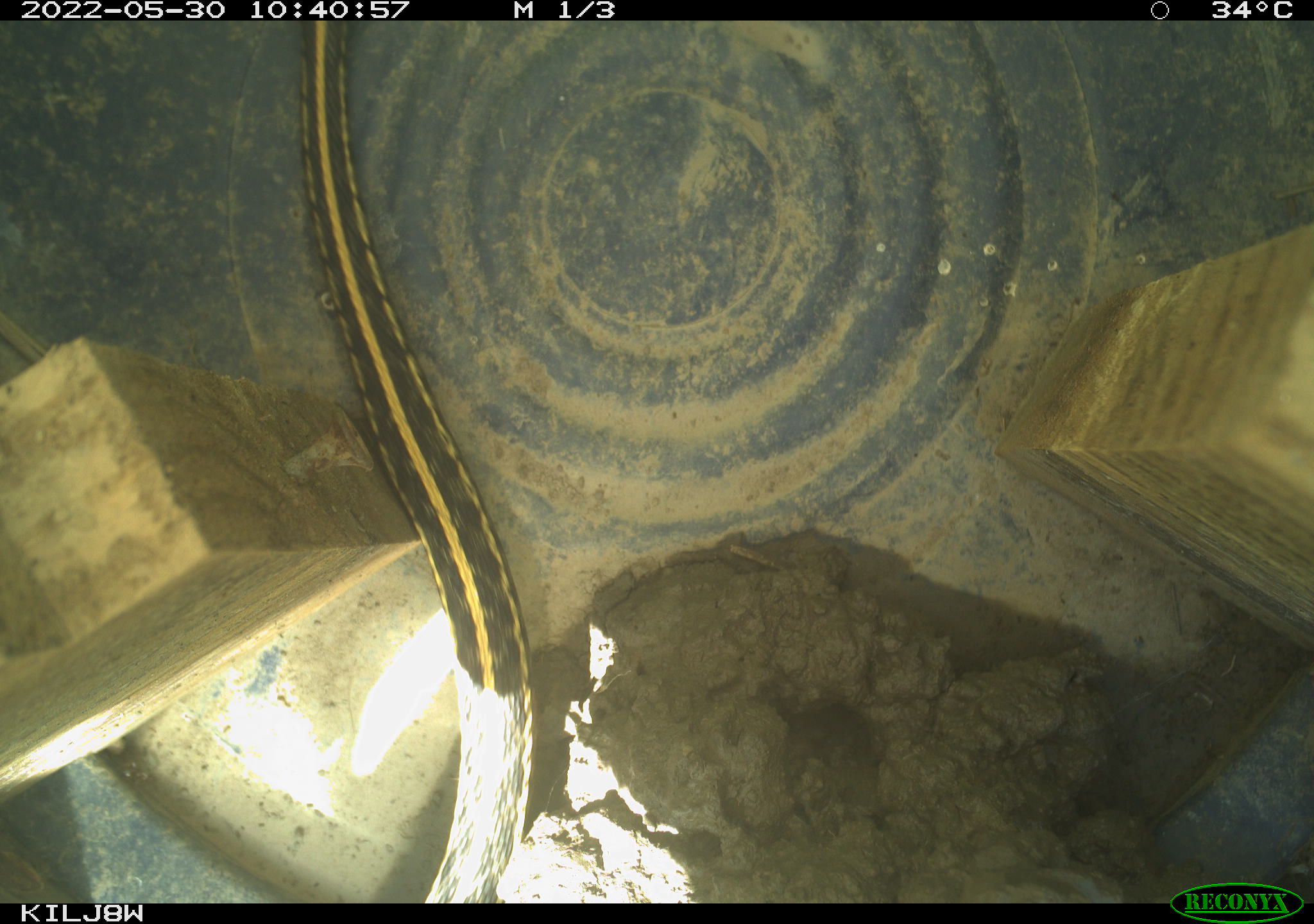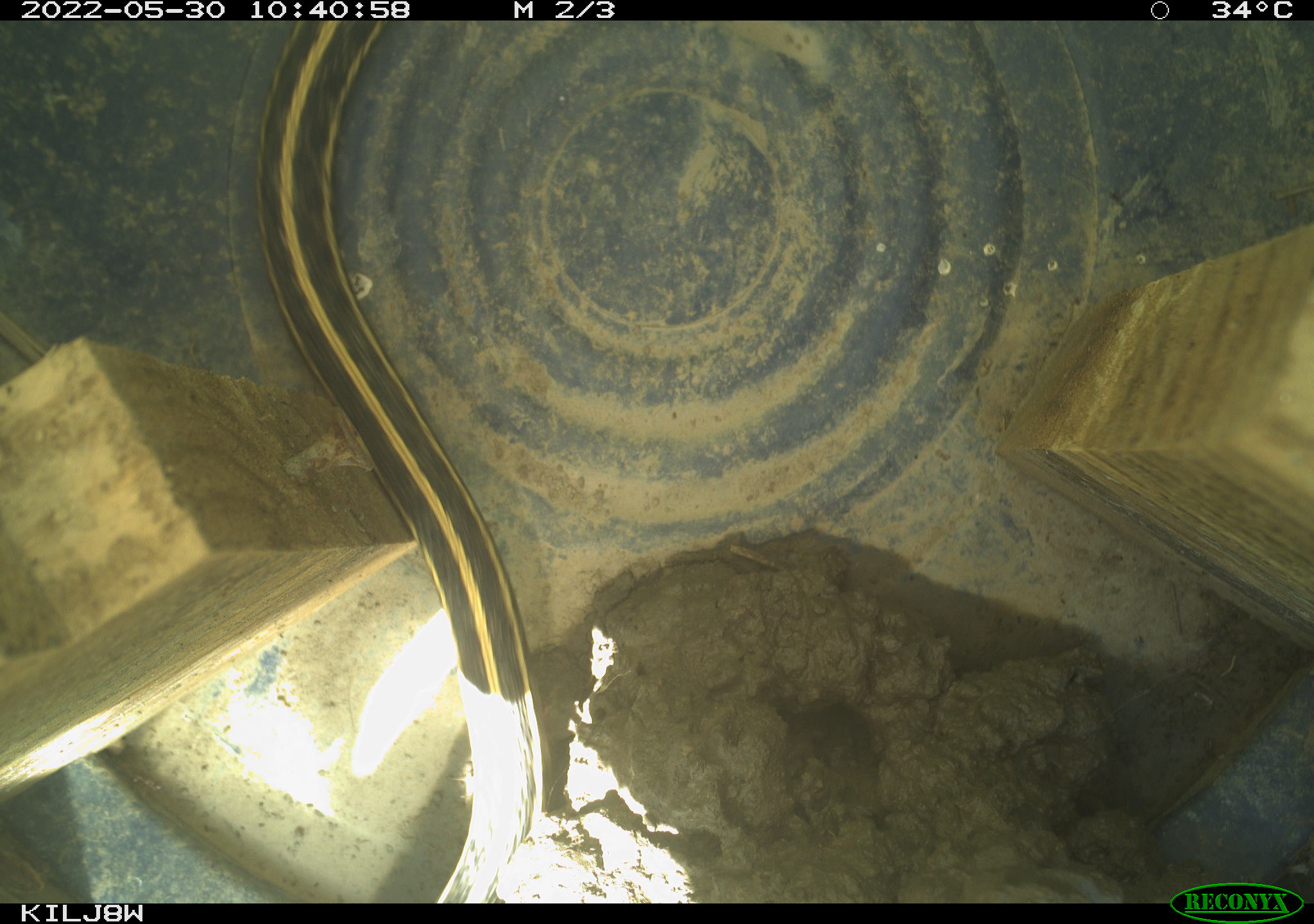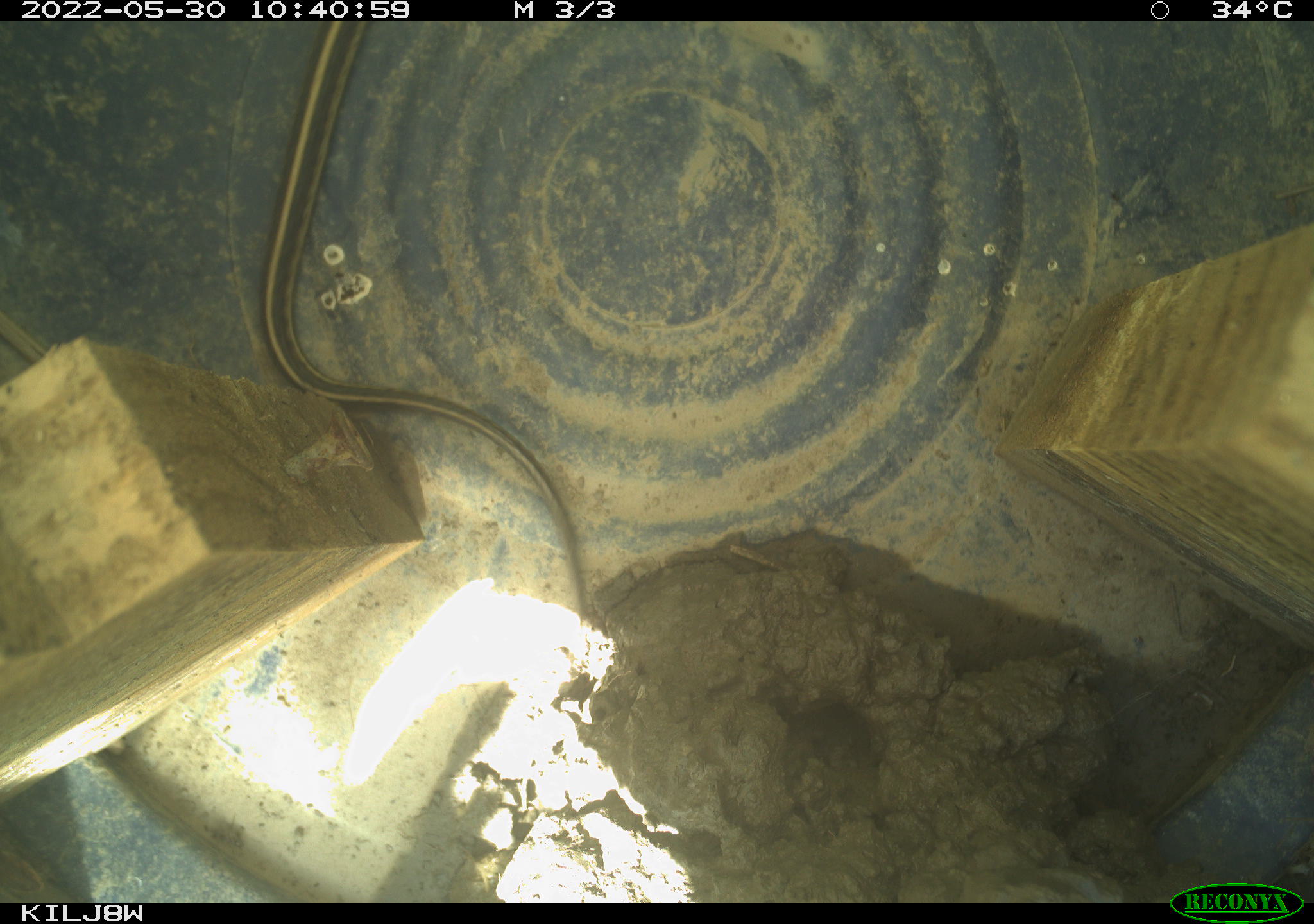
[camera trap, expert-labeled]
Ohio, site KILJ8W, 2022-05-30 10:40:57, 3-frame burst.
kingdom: Animalia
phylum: Chordata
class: Reptilia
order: Squamata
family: Colubridae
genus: Thamnophis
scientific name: Thamnophis radix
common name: plains gartersnake